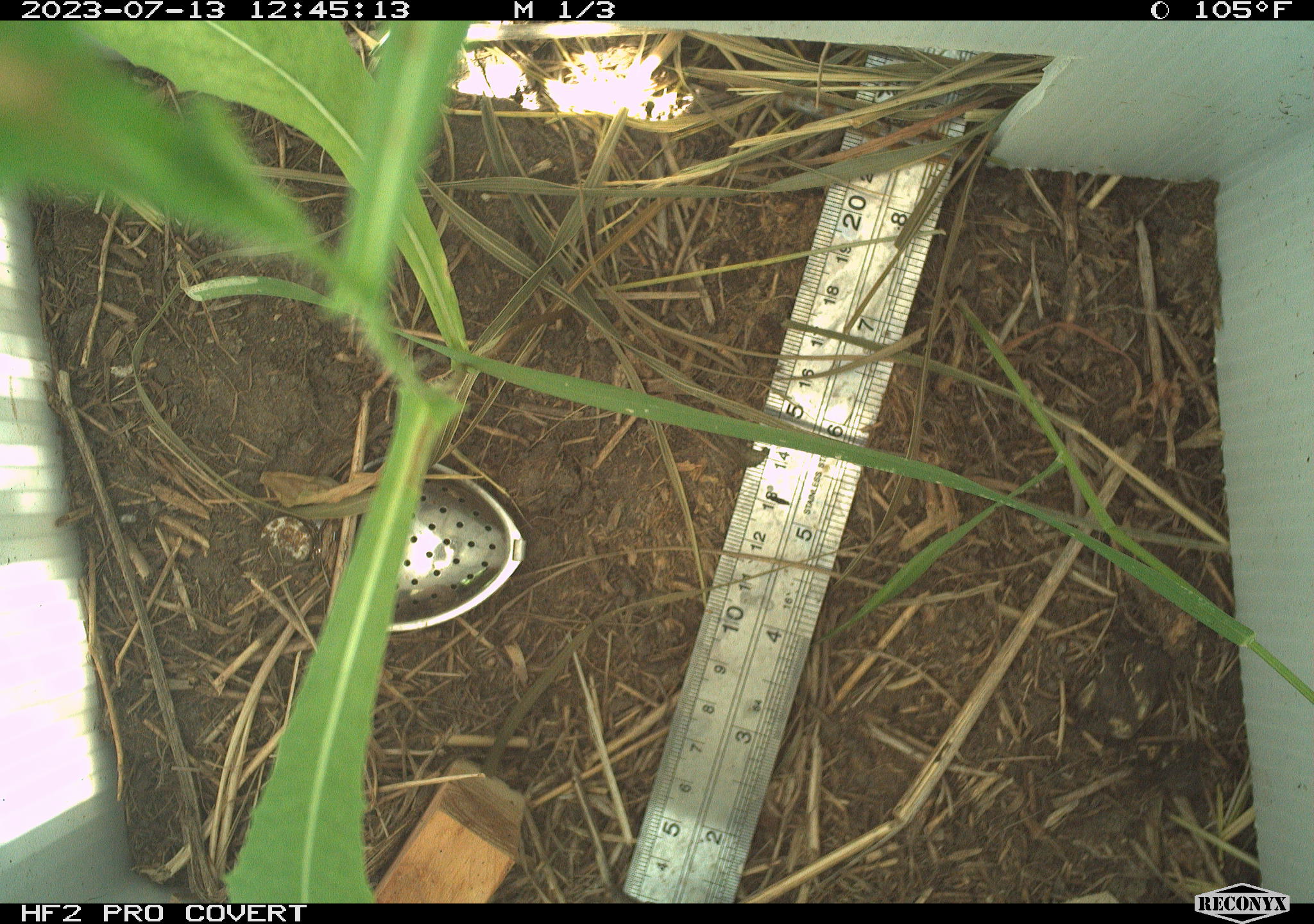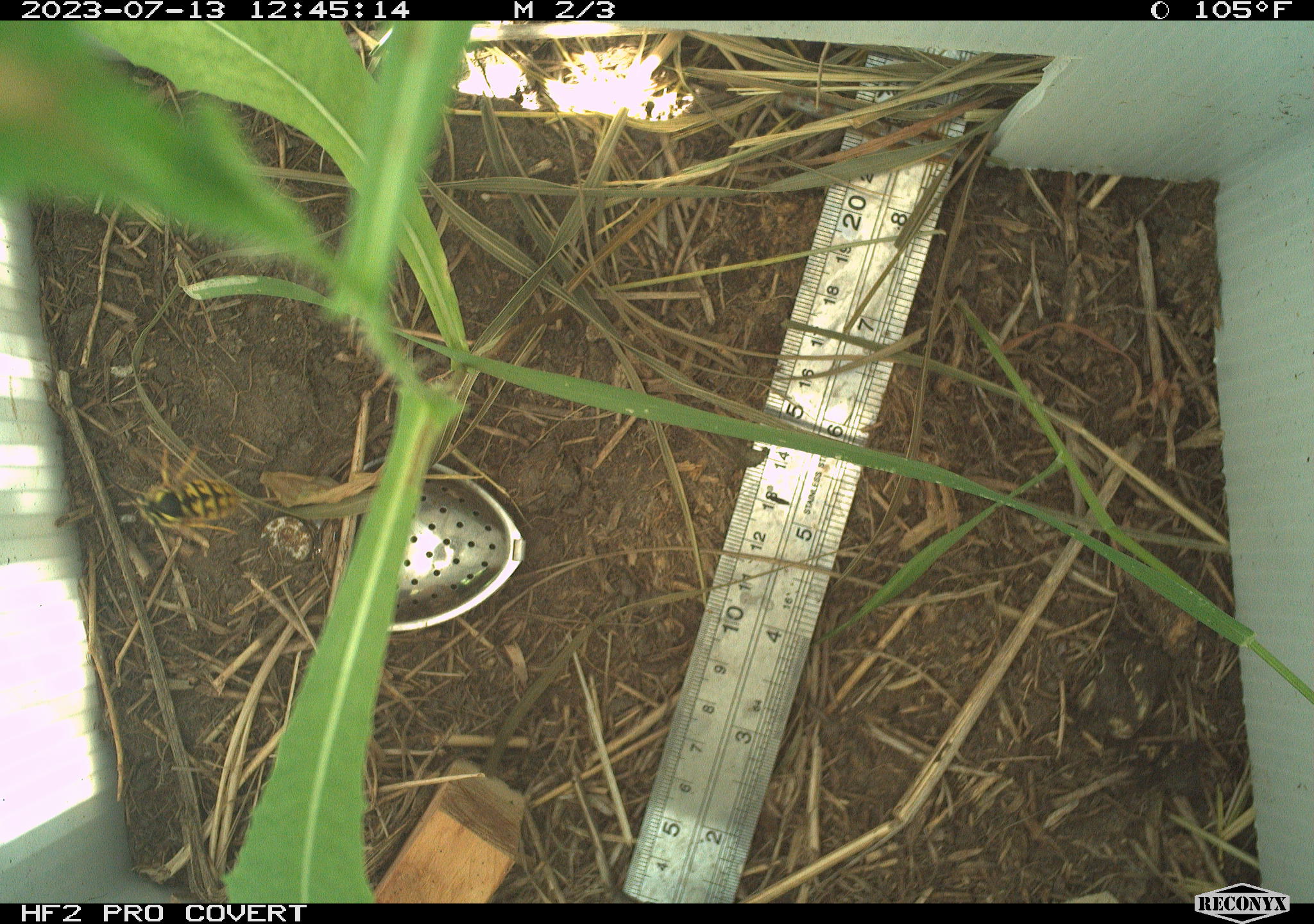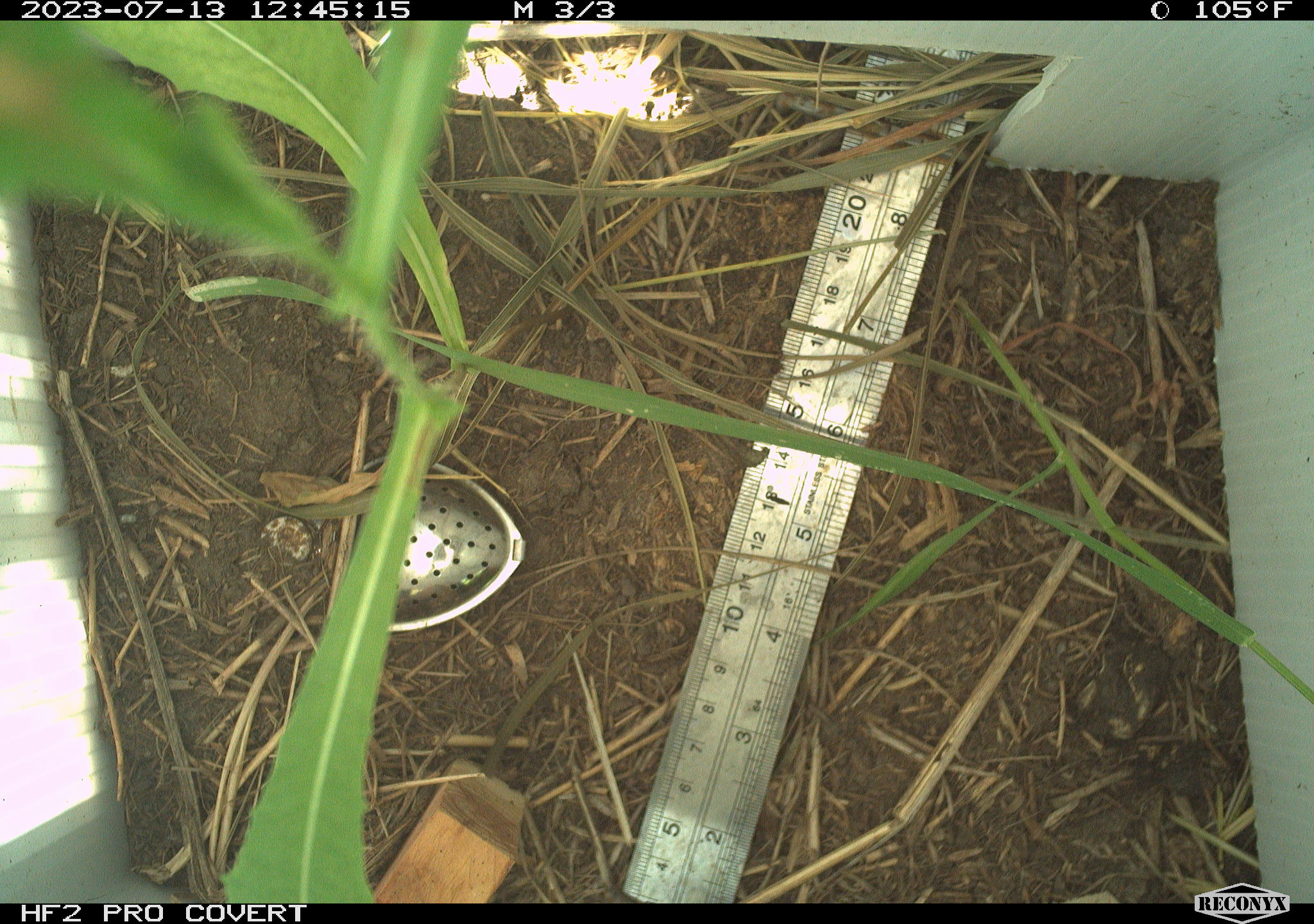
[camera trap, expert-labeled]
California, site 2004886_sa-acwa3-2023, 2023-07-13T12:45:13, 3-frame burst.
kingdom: Animalia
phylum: Arthropoda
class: Insecta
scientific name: Insecta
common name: insect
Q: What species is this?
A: Insect (Insecta).